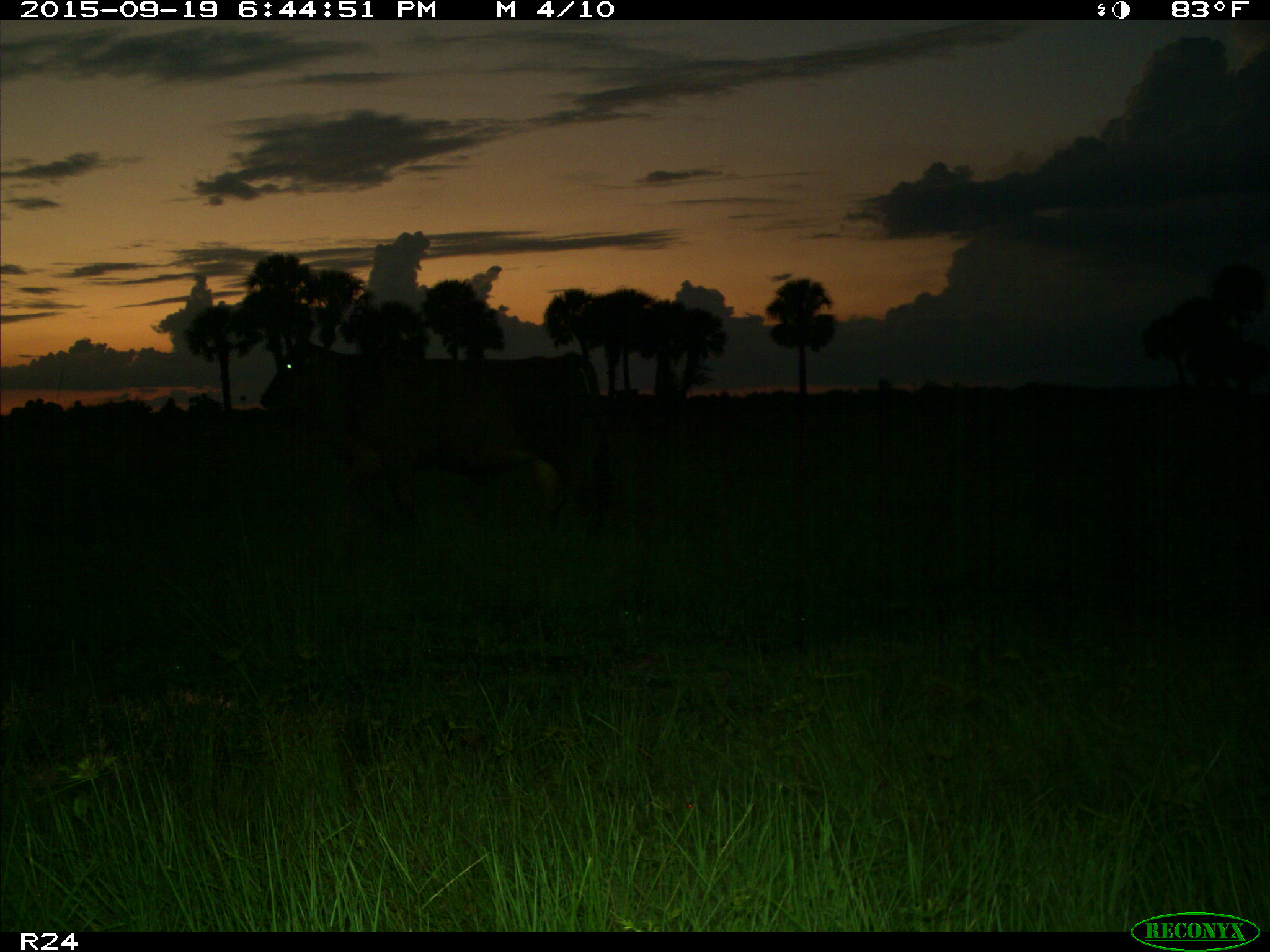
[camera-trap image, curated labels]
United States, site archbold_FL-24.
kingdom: Animalia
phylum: Chordata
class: Mammalia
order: Artiodactyla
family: Bovidae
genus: Bos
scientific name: Bos taurus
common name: domestic cow